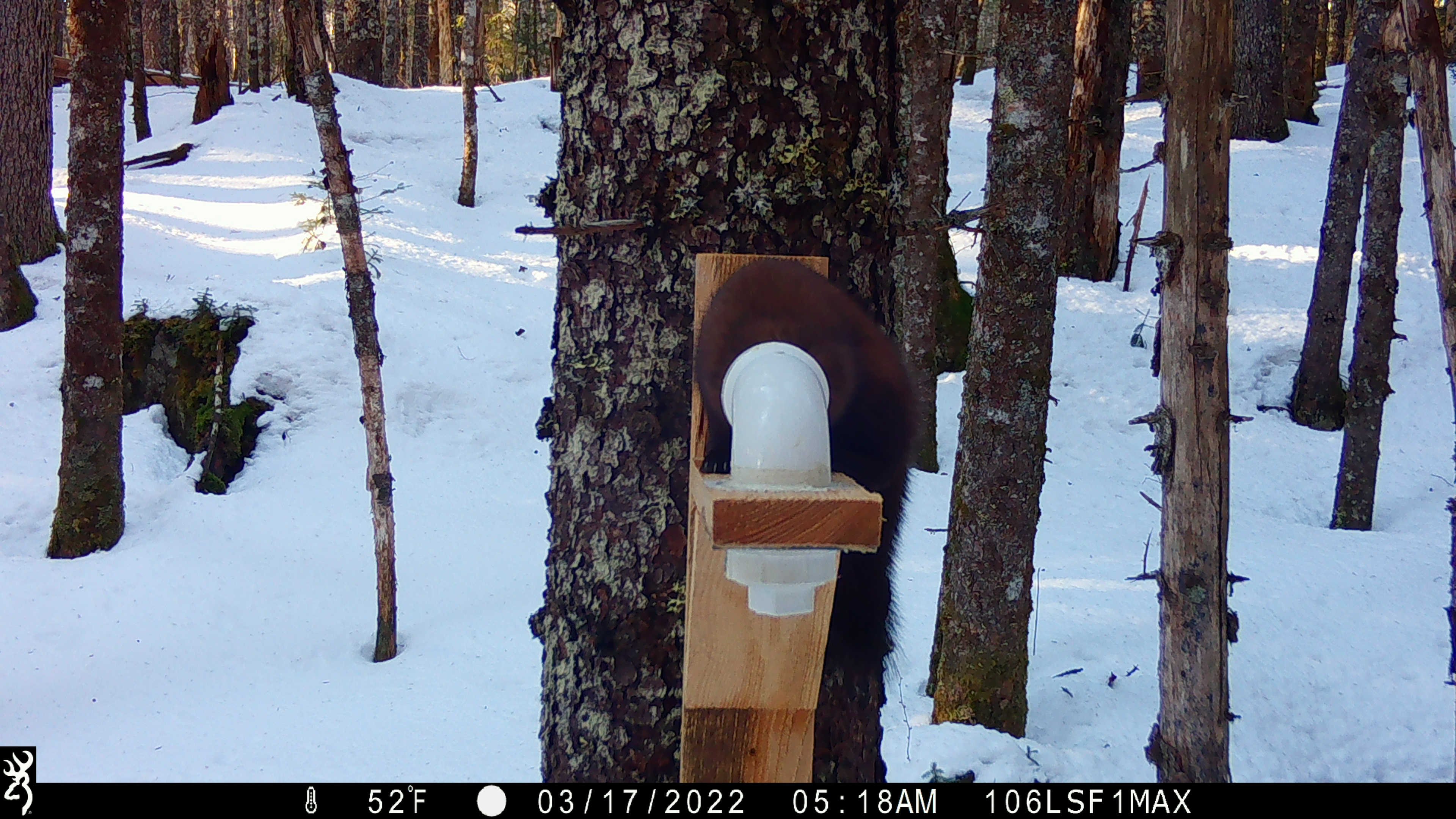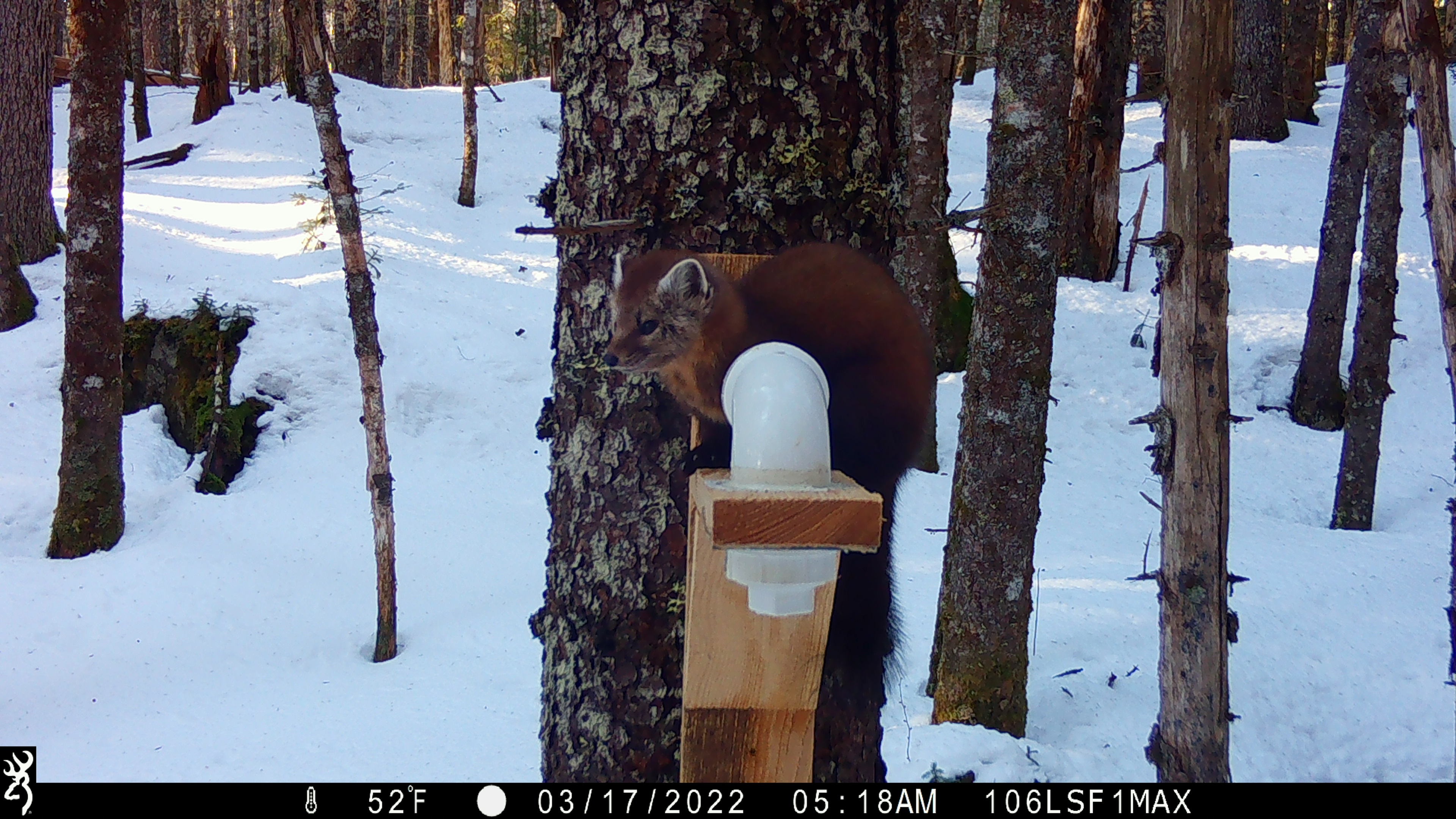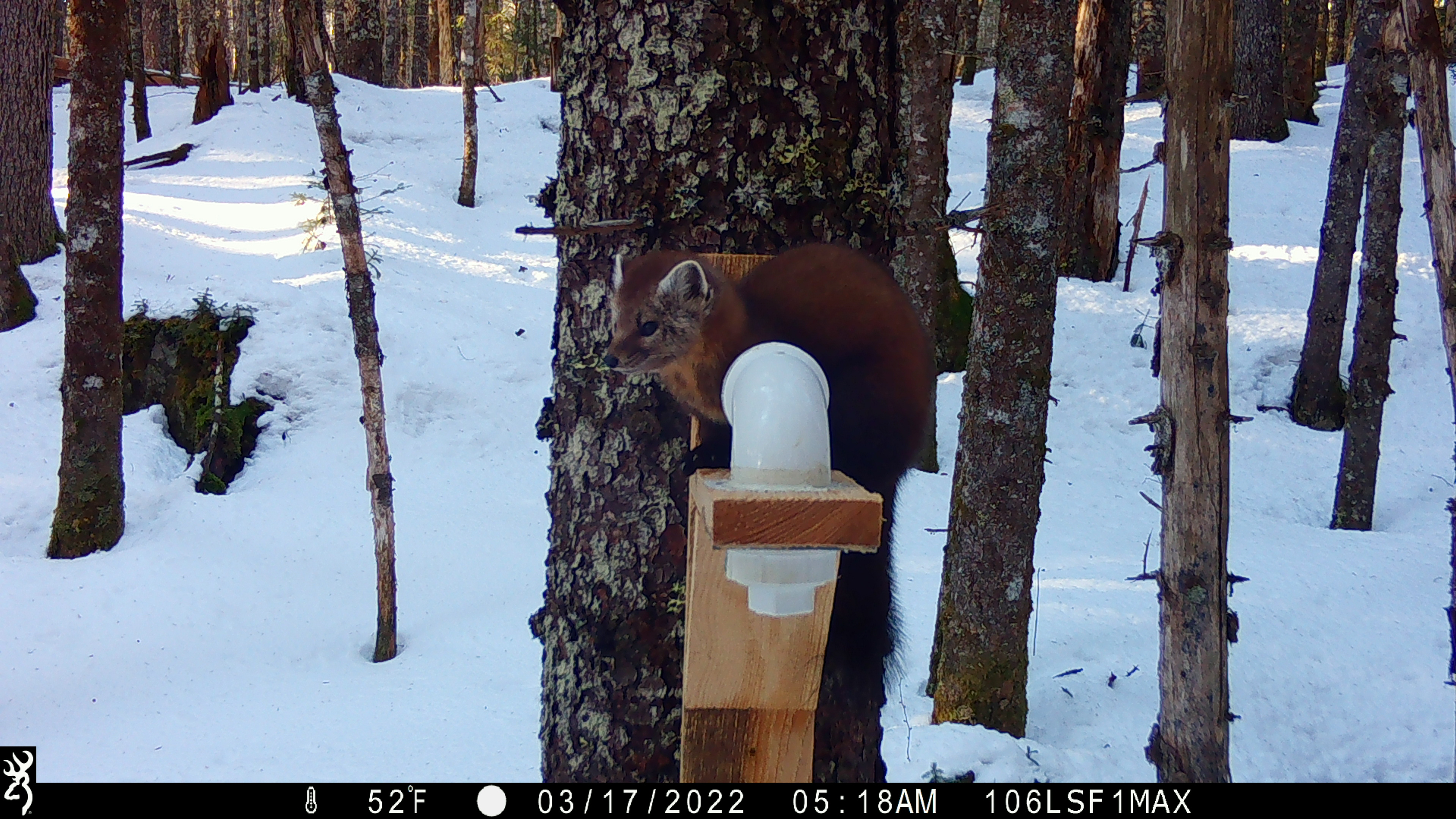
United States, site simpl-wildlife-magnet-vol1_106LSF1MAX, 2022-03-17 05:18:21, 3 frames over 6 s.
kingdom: Animalia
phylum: Chordata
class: Mammalia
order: Carnivora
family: Mustelidae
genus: Martes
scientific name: Martes americana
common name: american marten